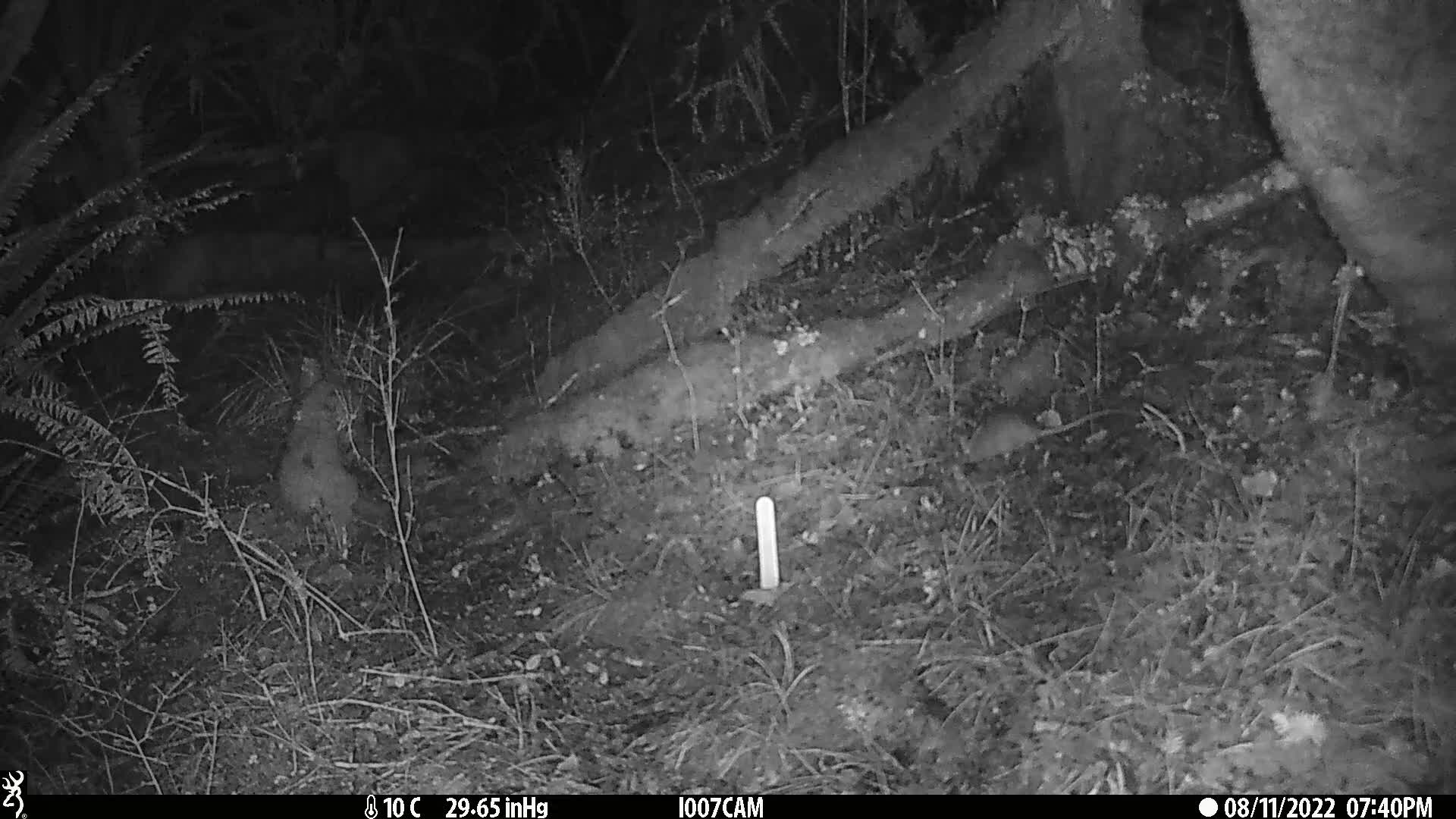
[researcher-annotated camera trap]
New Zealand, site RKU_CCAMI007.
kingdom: Animalia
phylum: Chordata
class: Mammalia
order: Rodentia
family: Muridae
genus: Rattus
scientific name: Rattus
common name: rat